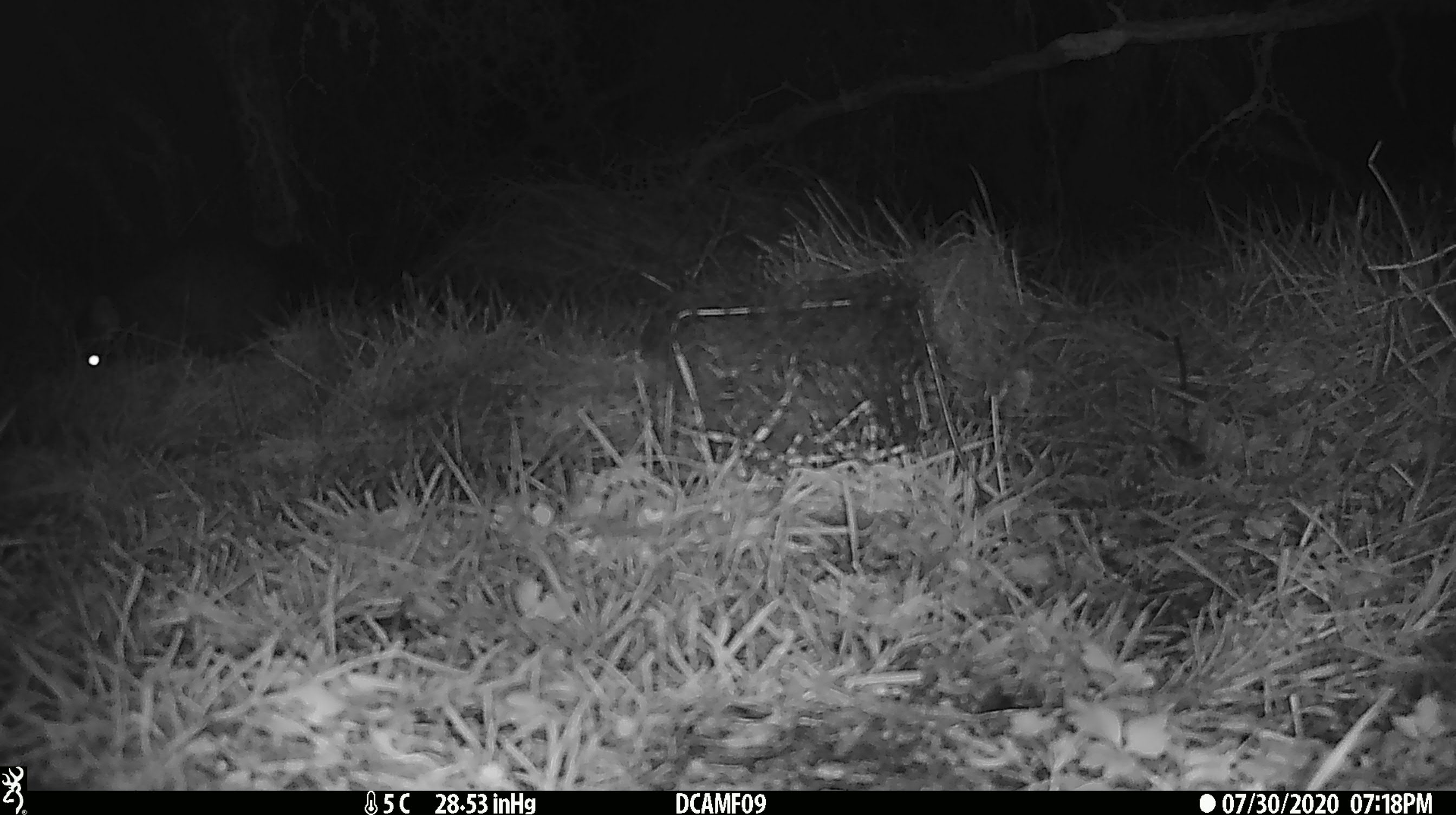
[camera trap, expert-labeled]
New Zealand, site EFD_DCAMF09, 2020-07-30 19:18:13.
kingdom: Animalia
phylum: Chordata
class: Mammalia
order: Diprotodontia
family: Phalangeridae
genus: Trichosurus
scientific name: Trichosurus vulpecula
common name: common brushtail possum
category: possum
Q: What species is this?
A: Possum (common brushtail possum) (Trichosurus vulpecula).